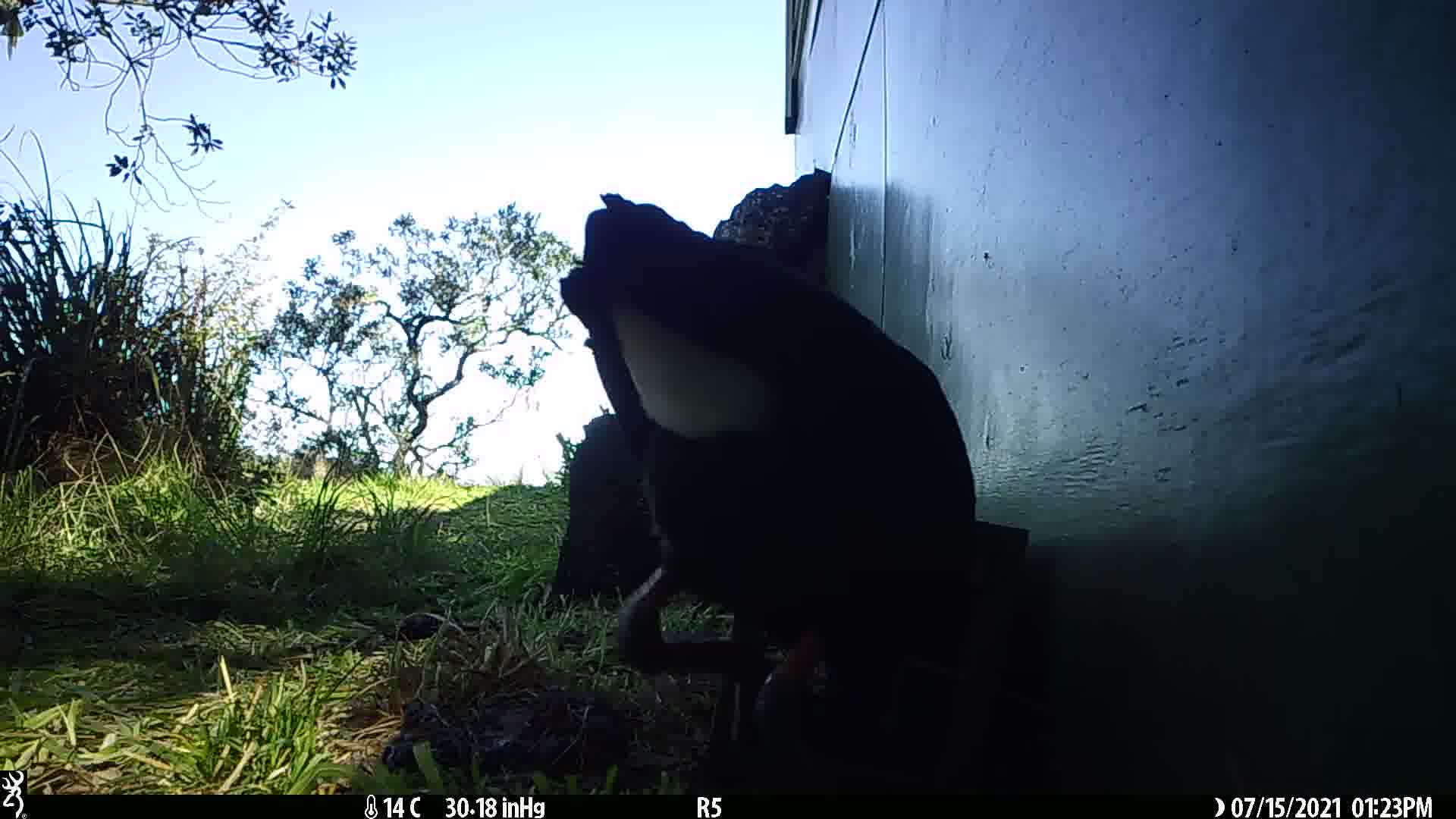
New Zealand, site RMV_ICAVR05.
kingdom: Animalia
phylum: Chordata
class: Aves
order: Gruiformes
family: Rallidae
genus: Porphyrio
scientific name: Porphyrio melanotus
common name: australasian swamphen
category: pukeko